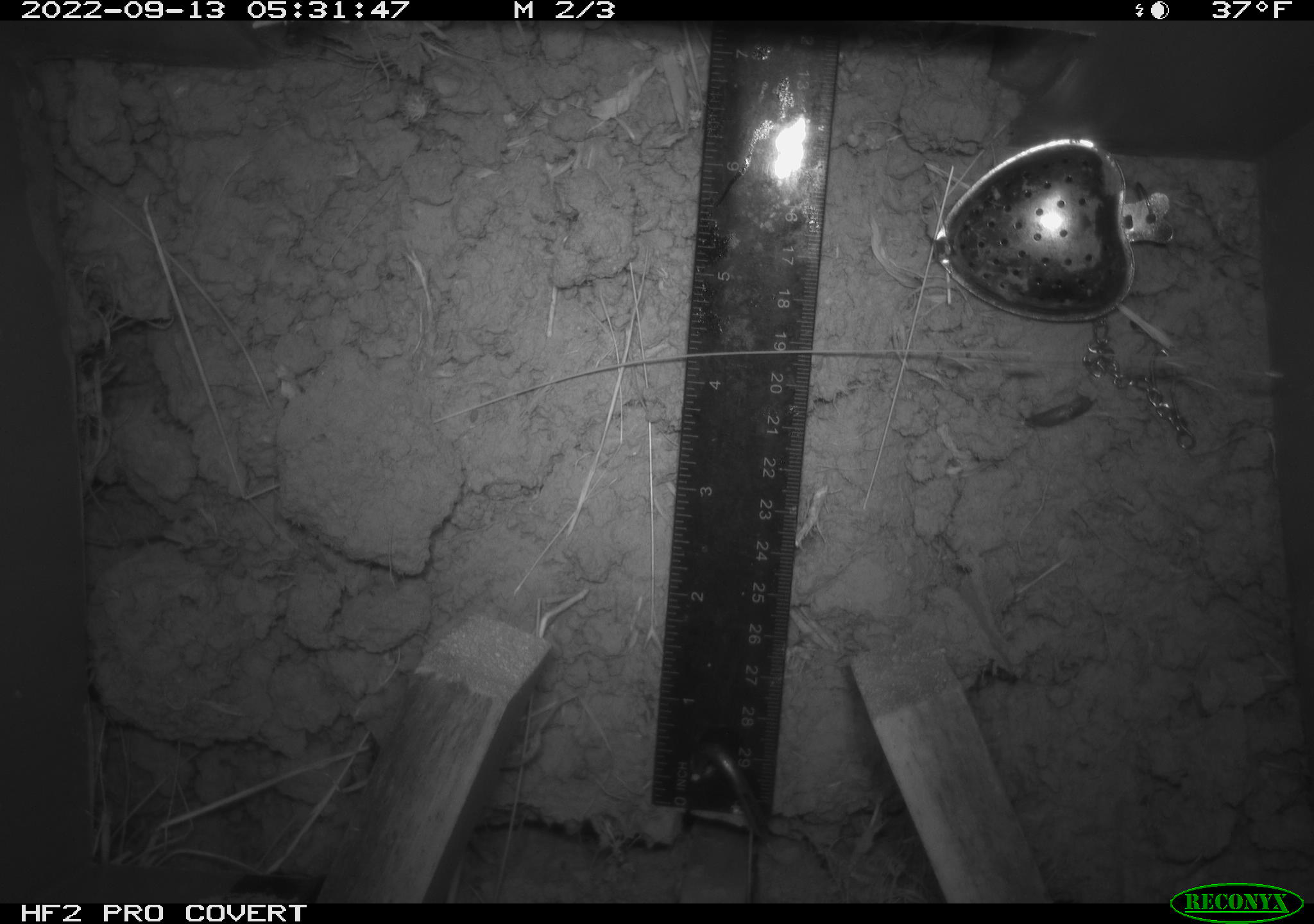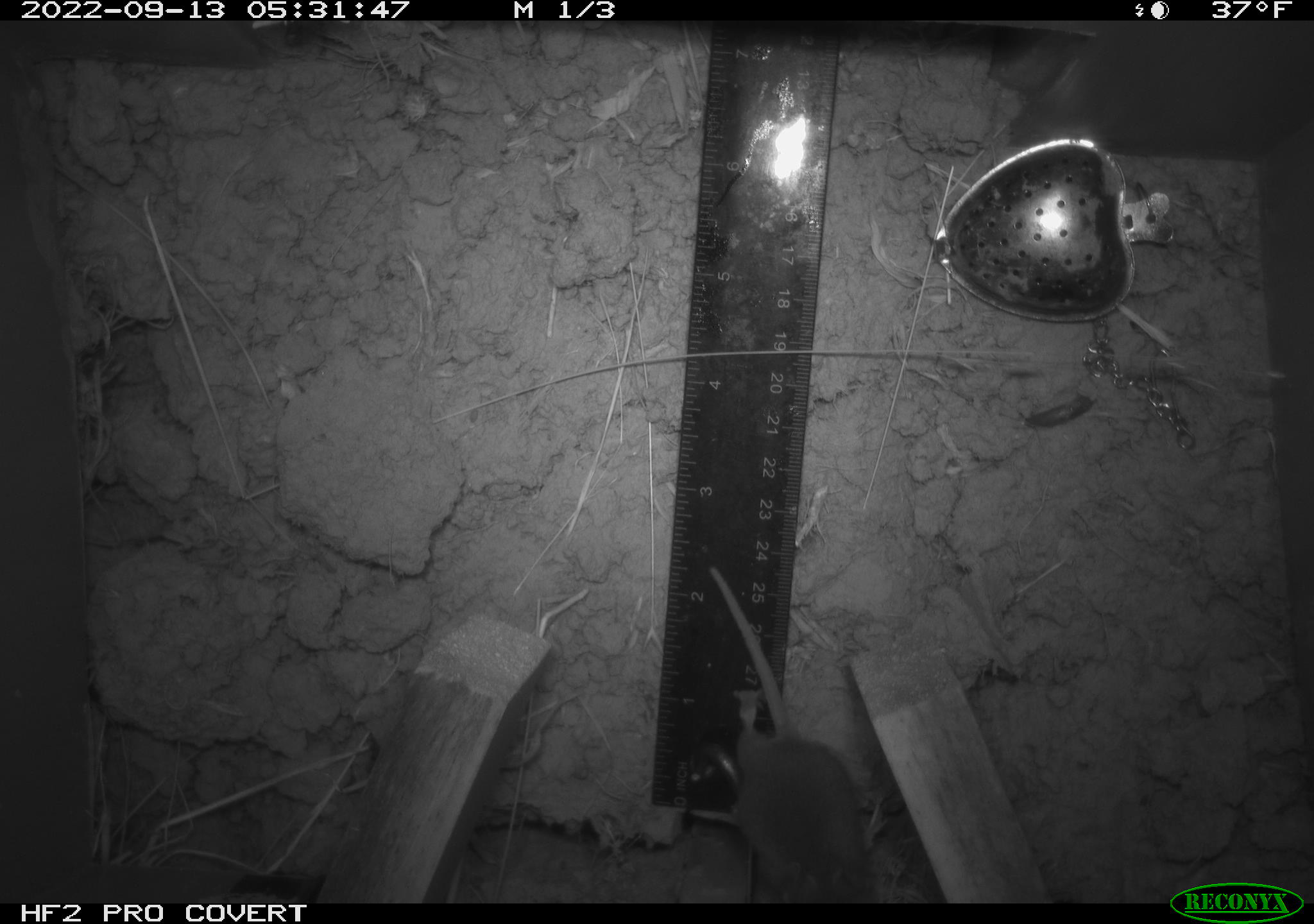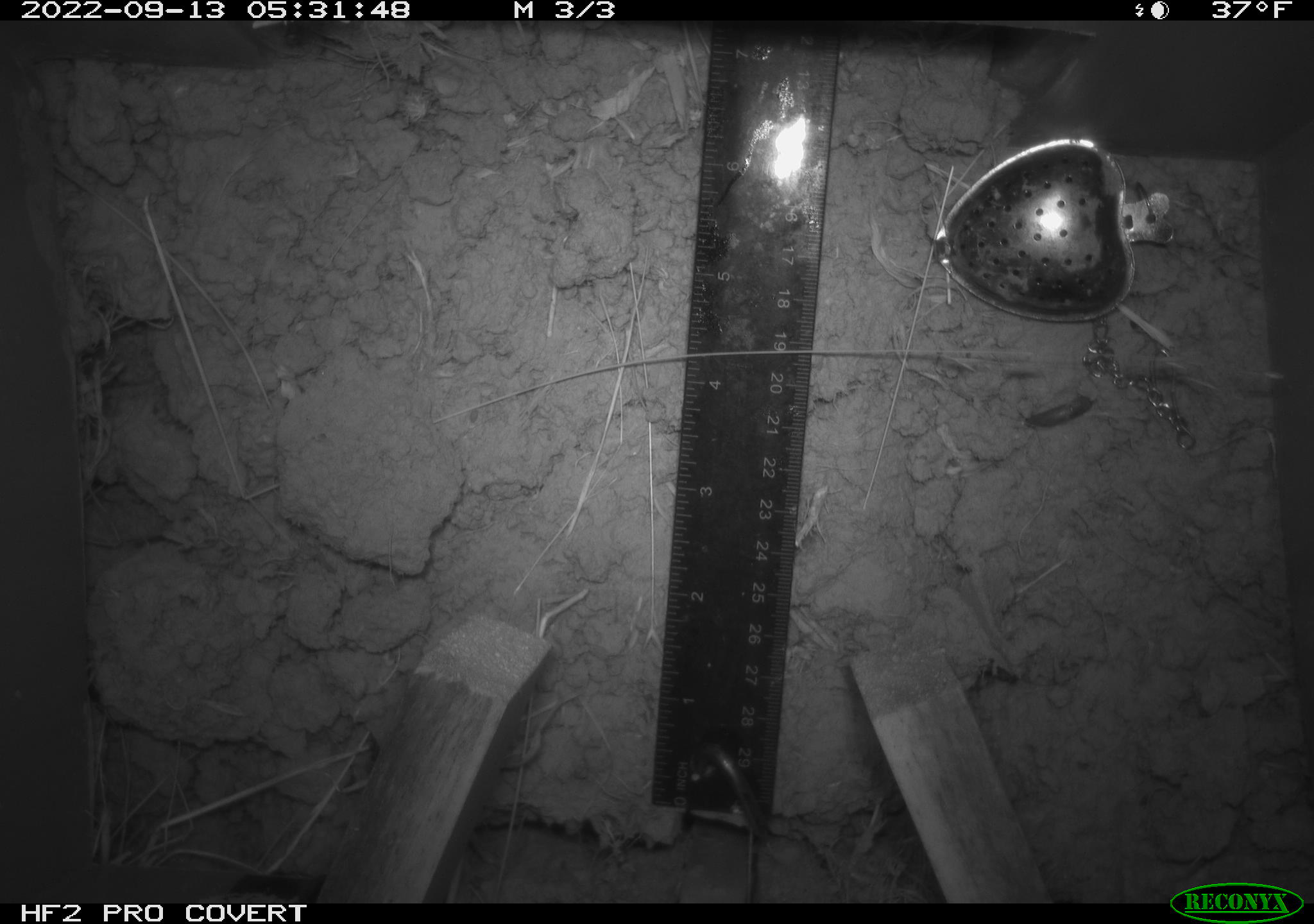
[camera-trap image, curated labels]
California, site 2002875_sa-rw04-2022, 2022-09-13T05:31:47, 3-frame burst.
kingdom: Animalia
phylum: Chordata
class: Mammalia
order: Rodentia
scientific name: Rodentia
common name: mouse species